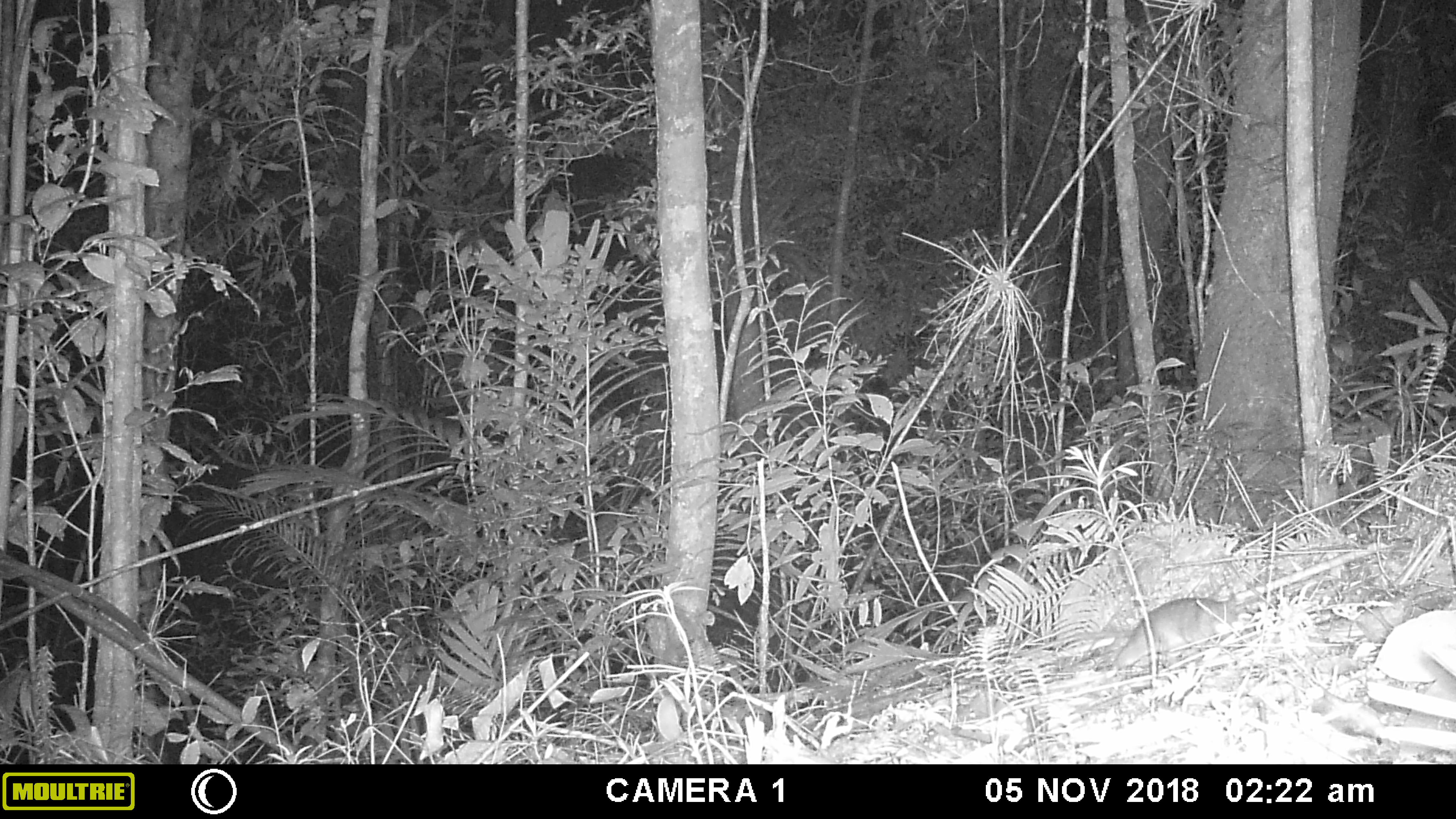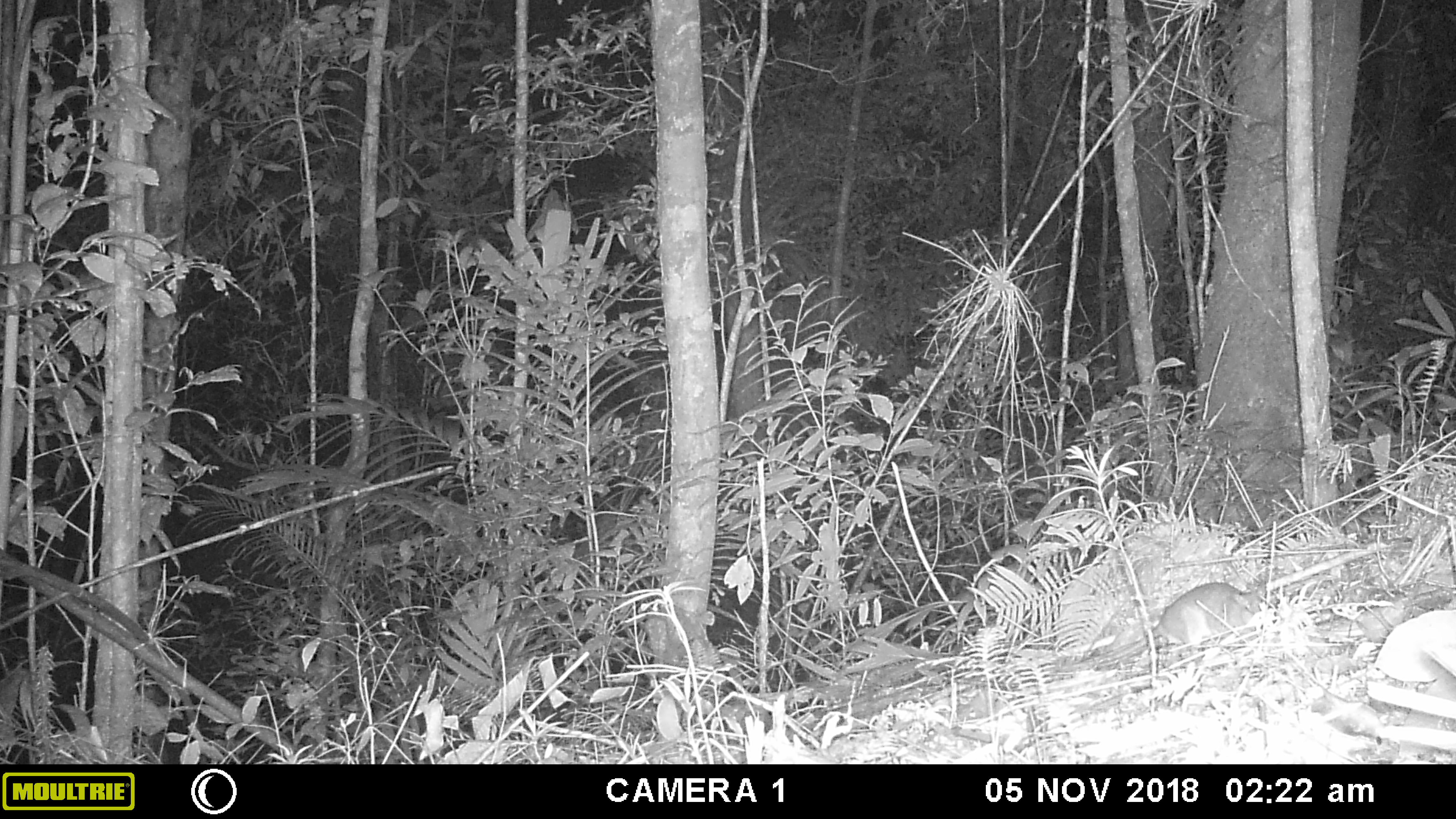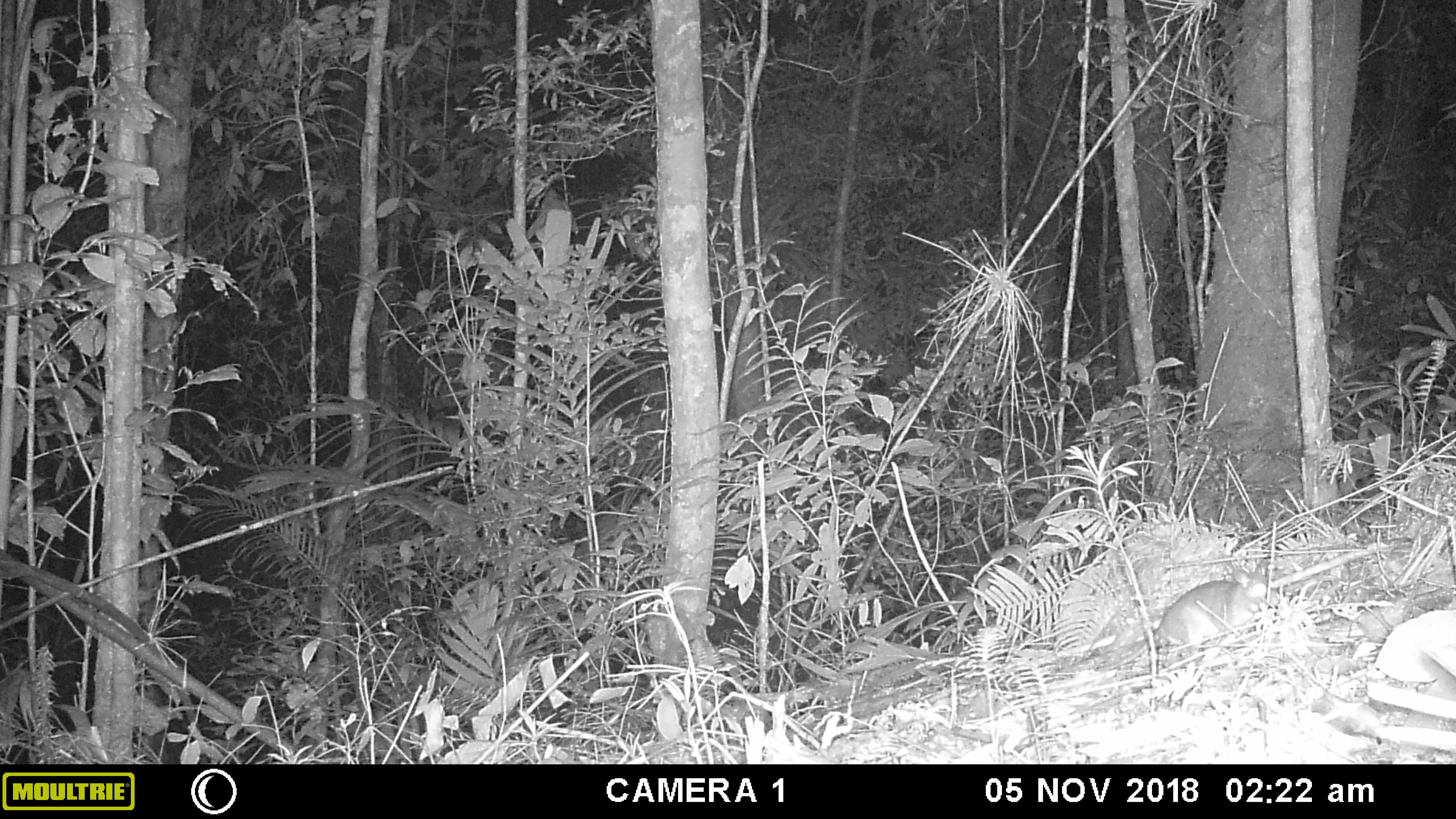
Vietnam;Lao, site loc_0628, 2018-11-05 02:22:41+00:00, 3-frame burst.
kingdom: Animalia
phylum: Chordata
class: Mammalia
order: Rodentia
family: Muridae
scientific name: Muridae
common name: old-world mice and rats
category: unidentified murid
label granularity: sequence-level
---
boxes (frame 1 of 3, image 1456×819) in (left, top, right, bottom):
unidentified murid: (1009, 597, 1254, 670)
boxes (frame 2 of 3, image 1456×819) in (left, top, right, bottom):
unidentified murid: (1099, 580, 1268, 658)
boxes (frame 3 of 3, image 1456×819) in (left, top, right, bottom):
unidentified murid: (1094, 566, 1280, 672)